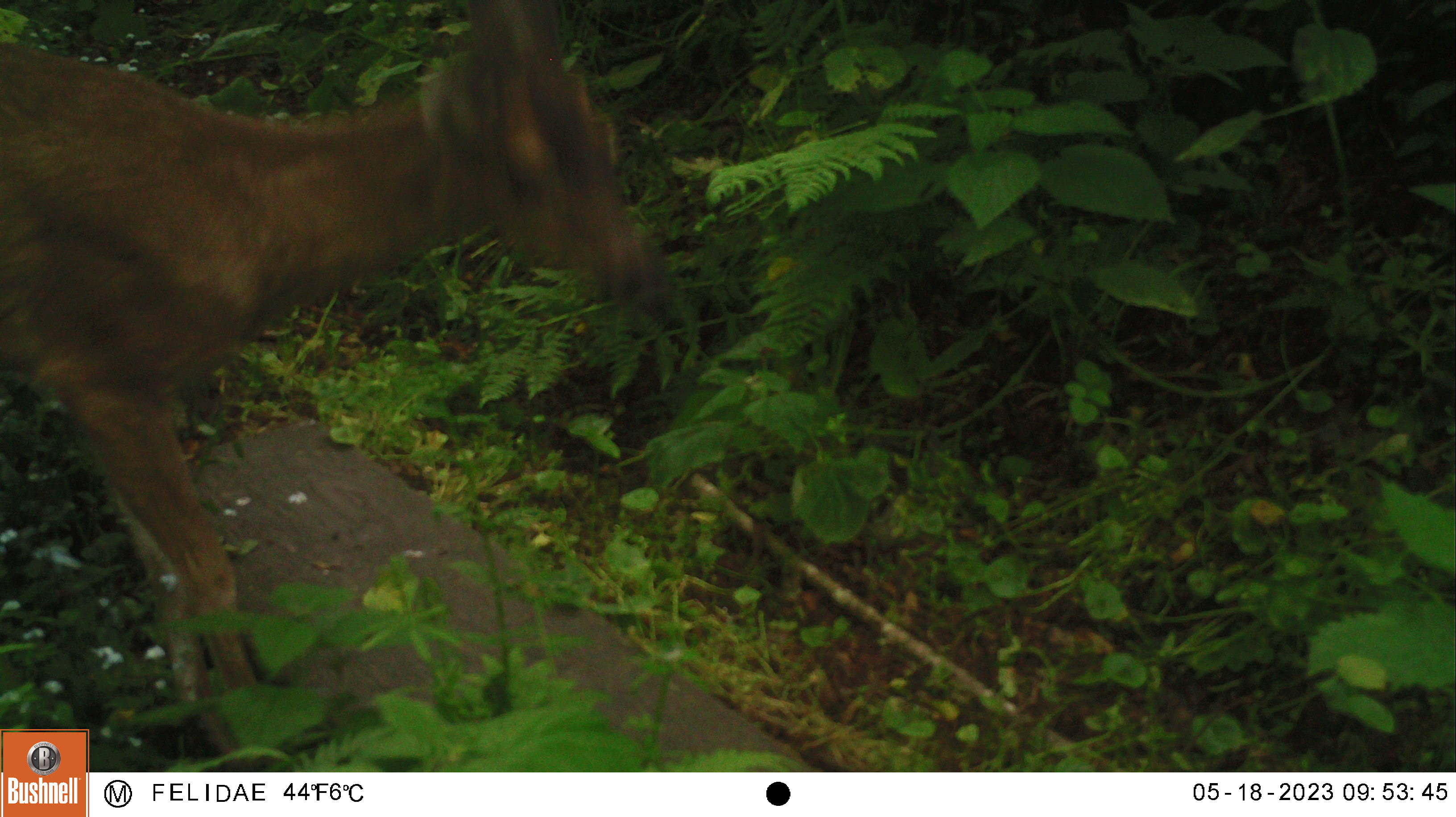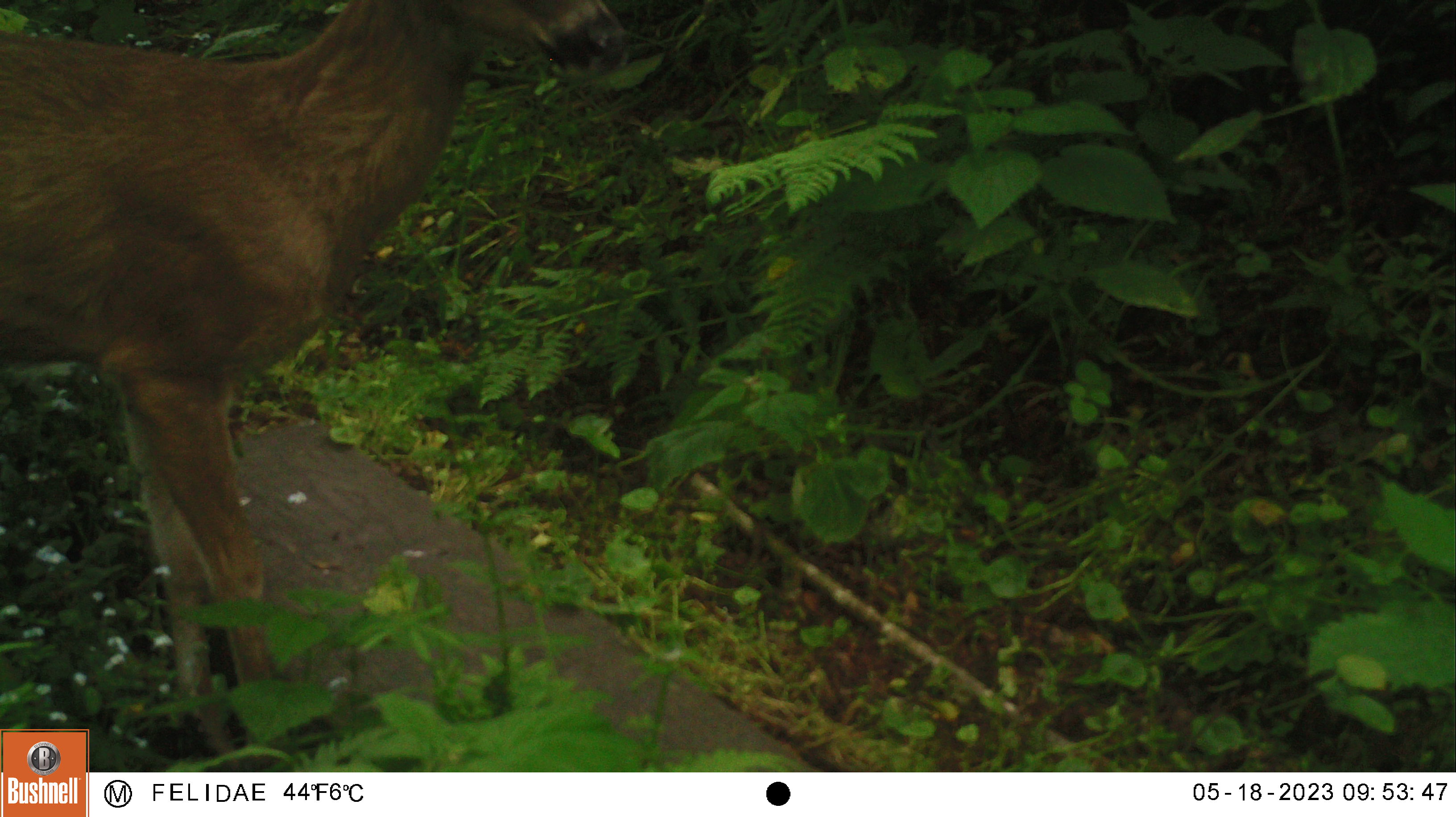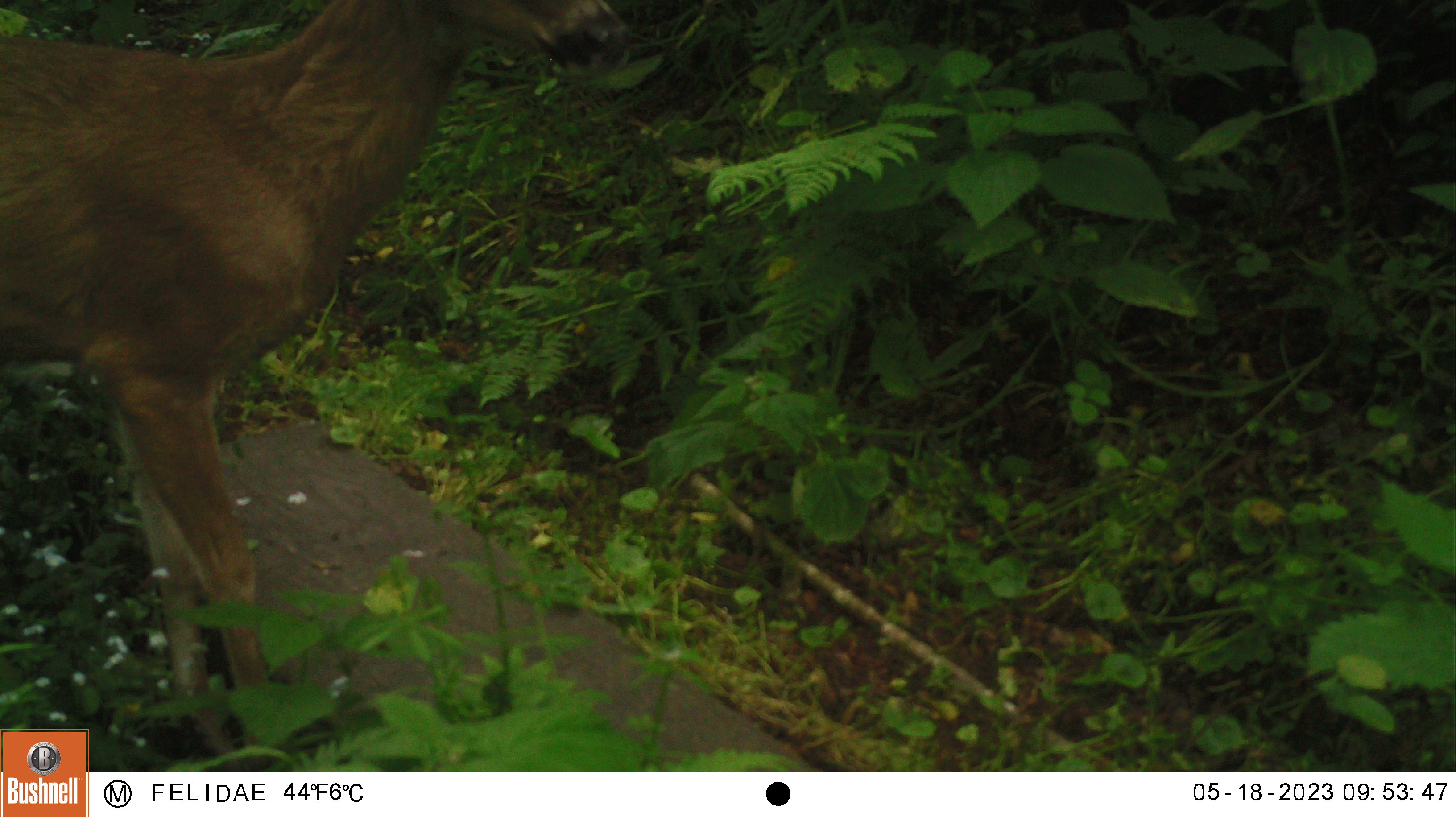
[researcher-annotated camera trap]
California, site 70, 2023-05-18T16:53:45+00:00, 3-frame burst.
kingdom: Animalia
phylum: Chordata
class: Mammalia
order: Artiodactyla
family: Cervidae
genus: Odocoileus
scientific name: Odocoileus hemionus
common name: mule deer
Mule deer (Odocoileus hemionus).